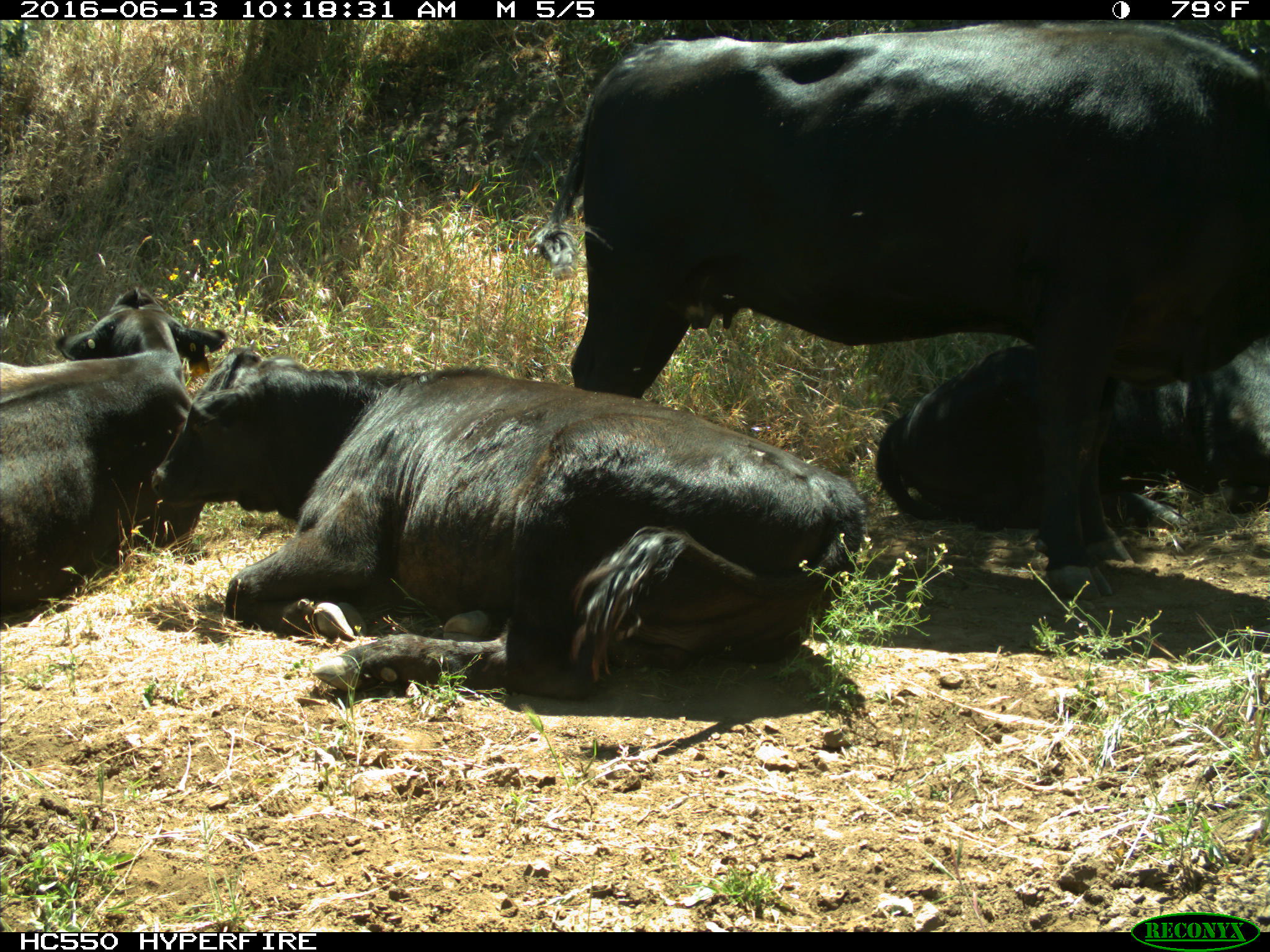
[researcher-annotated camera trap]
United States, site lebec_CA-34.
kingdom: Animalia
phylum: Chordata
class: Mammalia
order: Artiodactyla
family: Bovidae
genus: Bos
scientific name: Bos taurus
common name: domestic cow